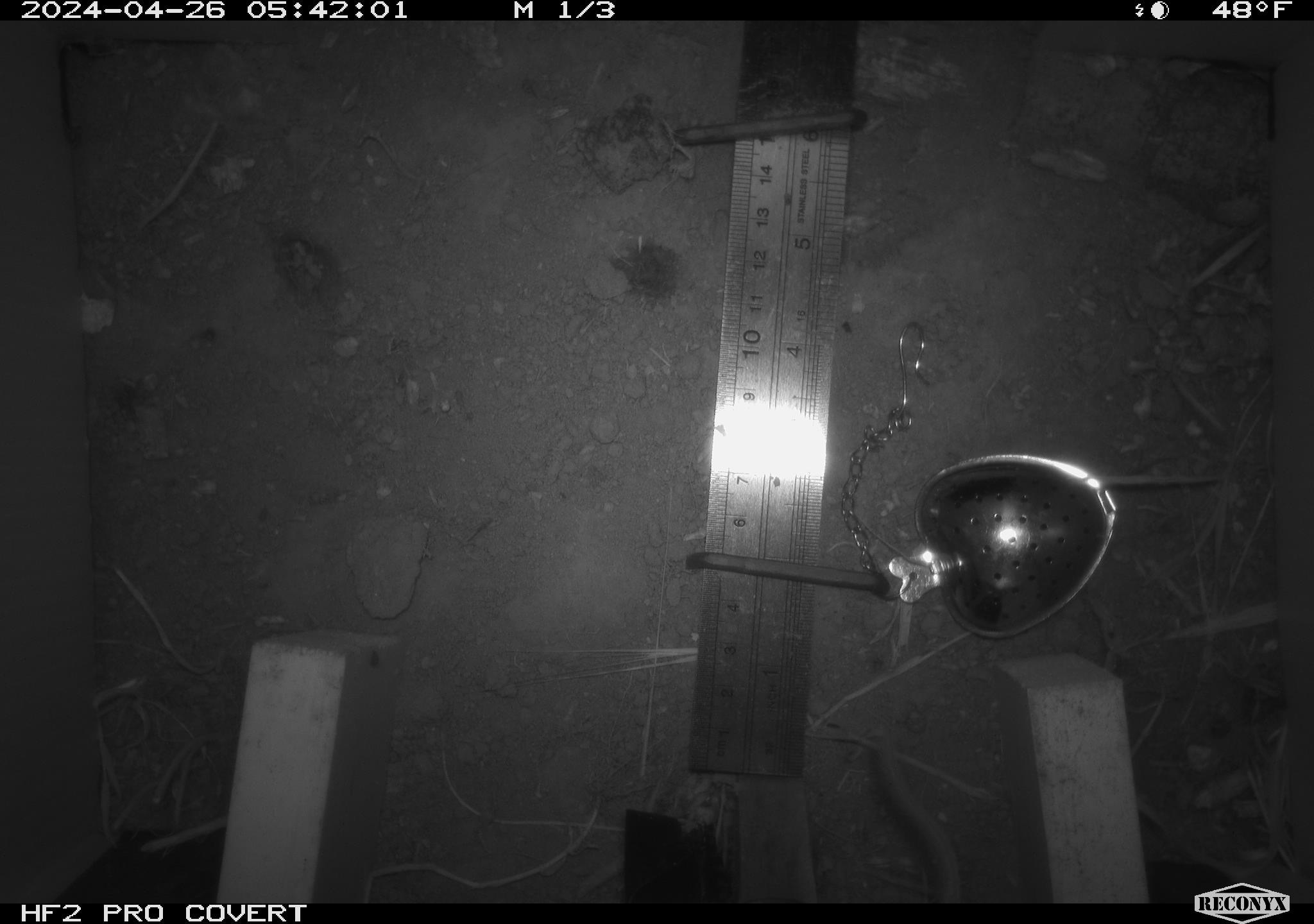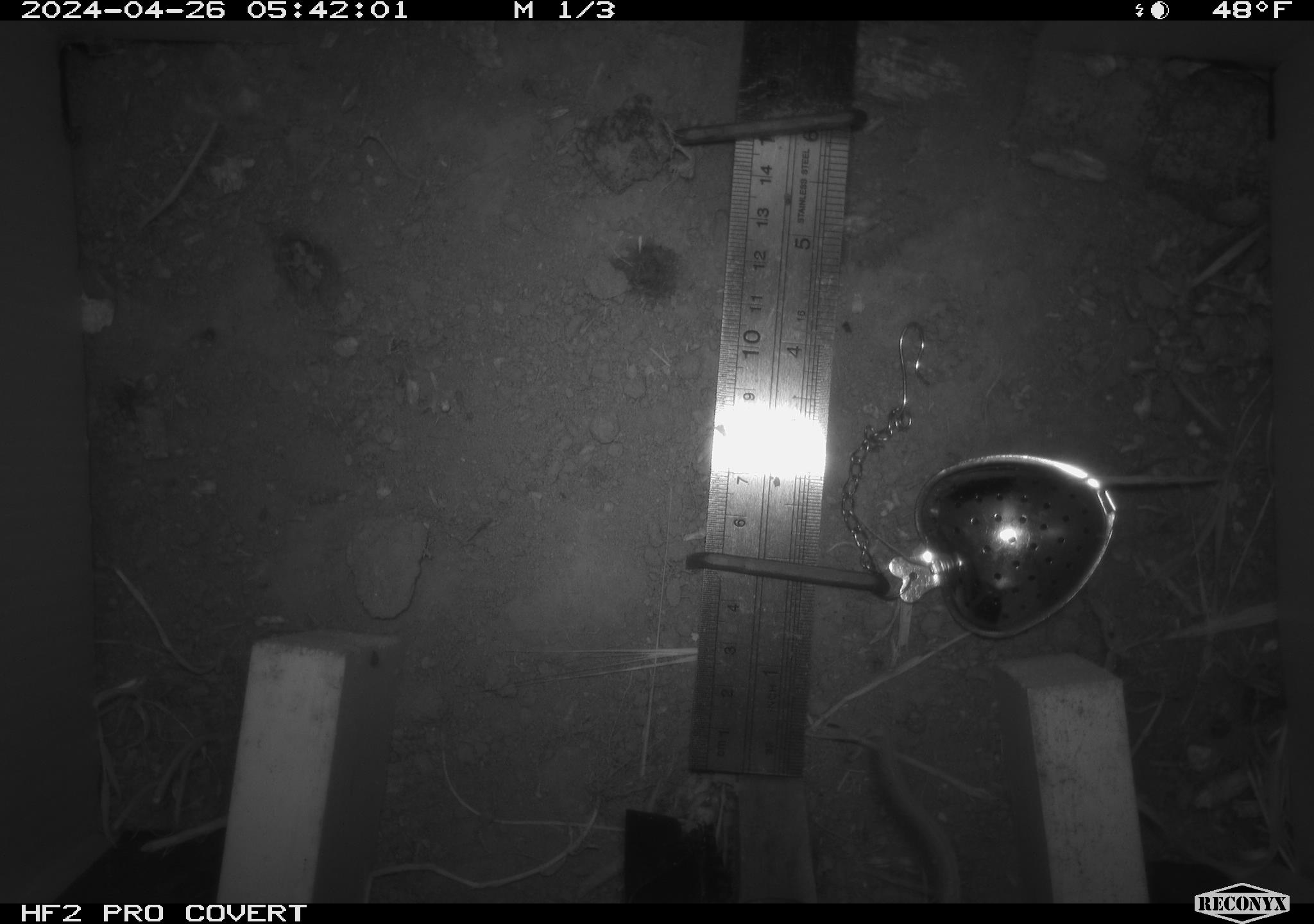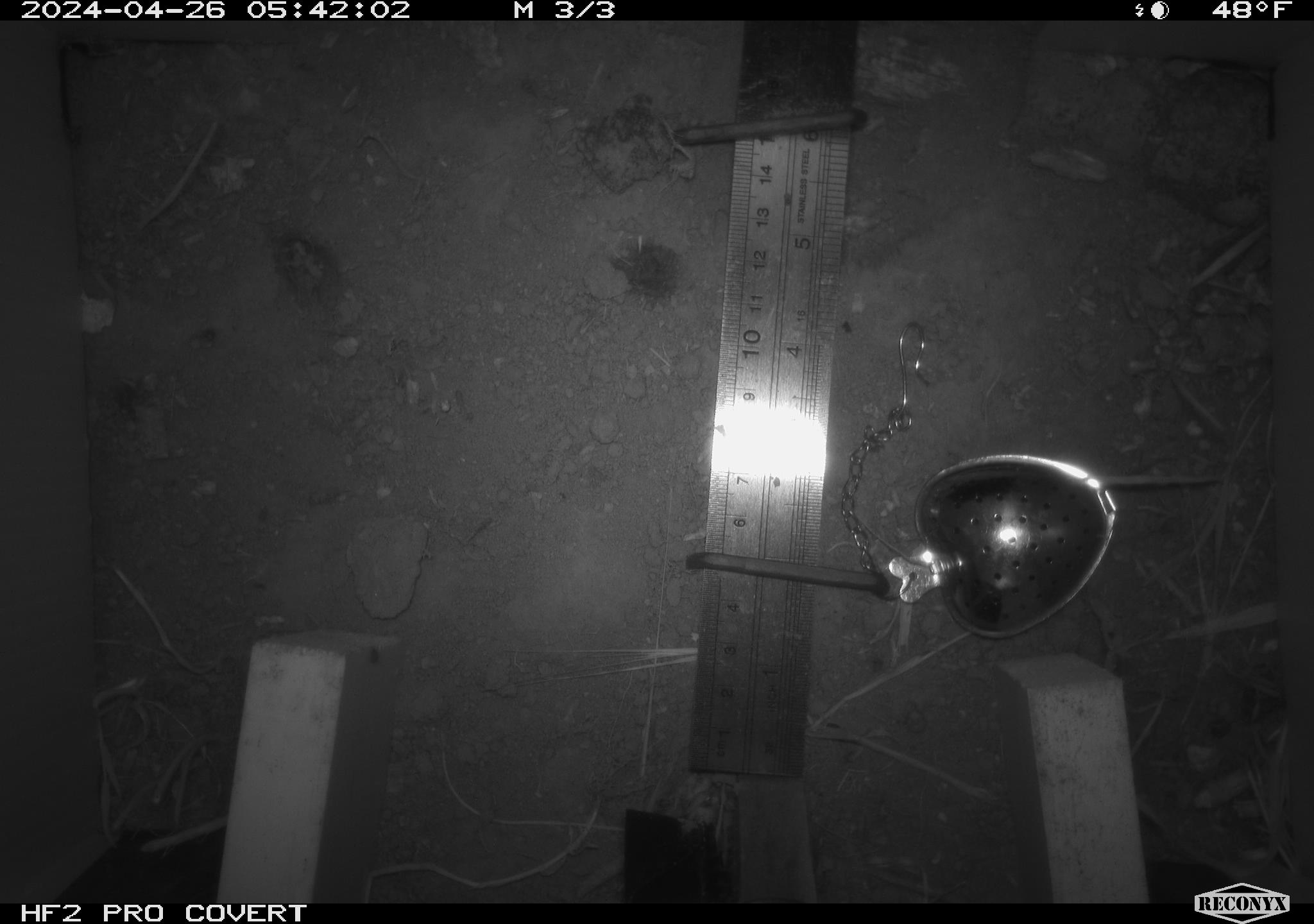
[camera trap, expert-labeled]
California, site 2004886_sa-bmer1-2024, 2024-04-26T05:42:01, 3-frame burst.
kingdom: Animalia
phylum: Chordata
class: Mammalia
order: Rodentia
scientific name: Rodentia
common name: mouse species